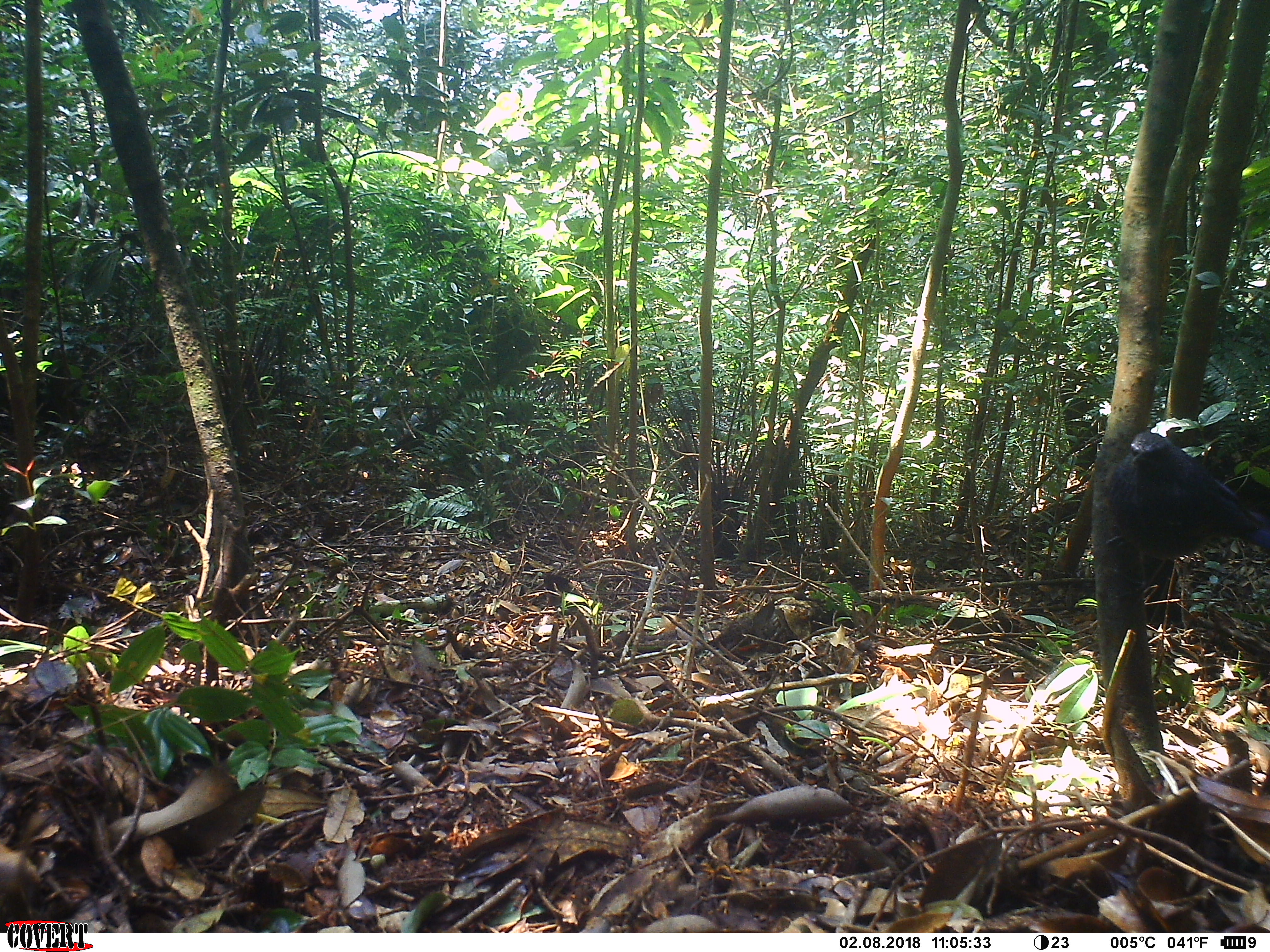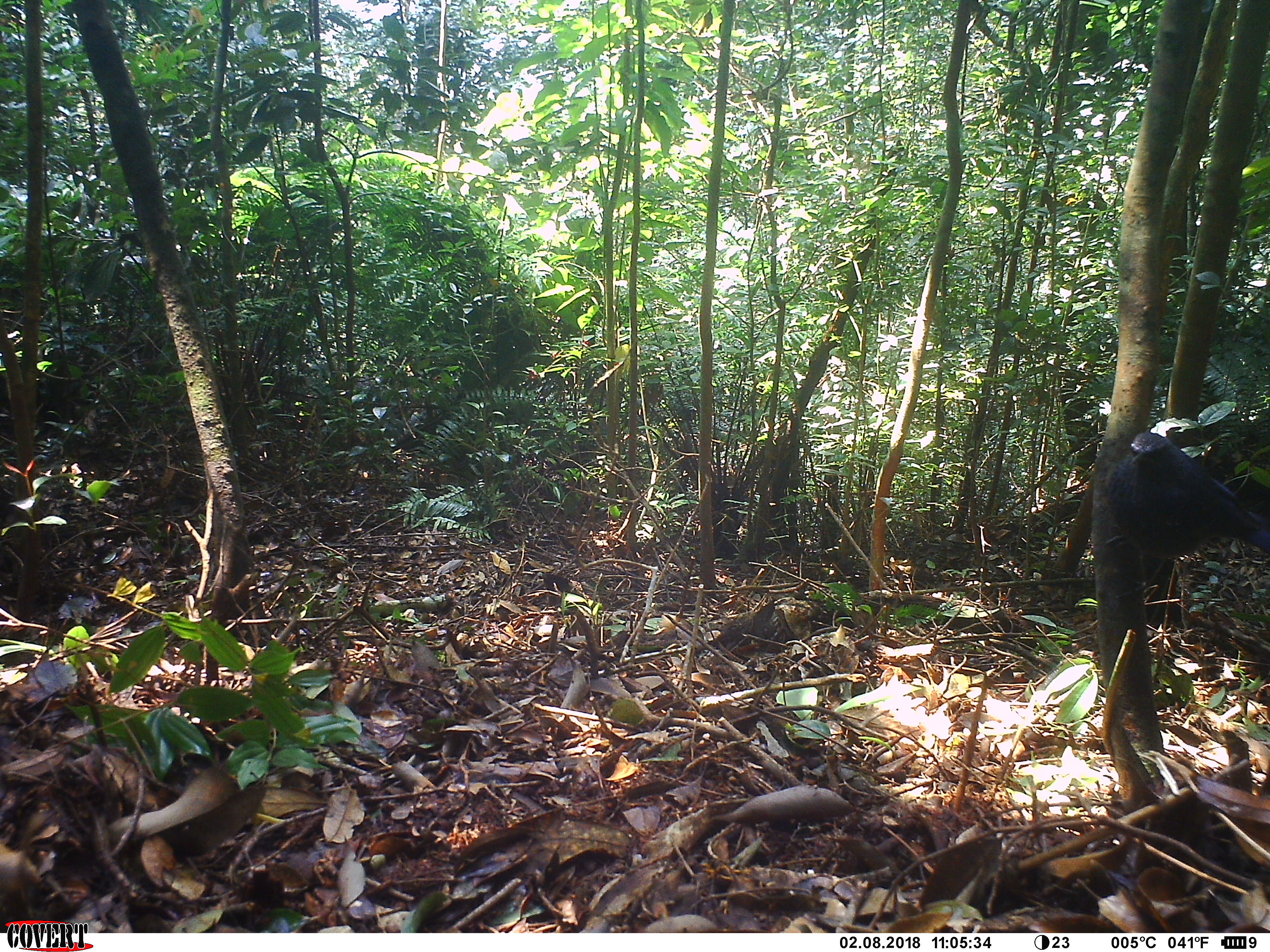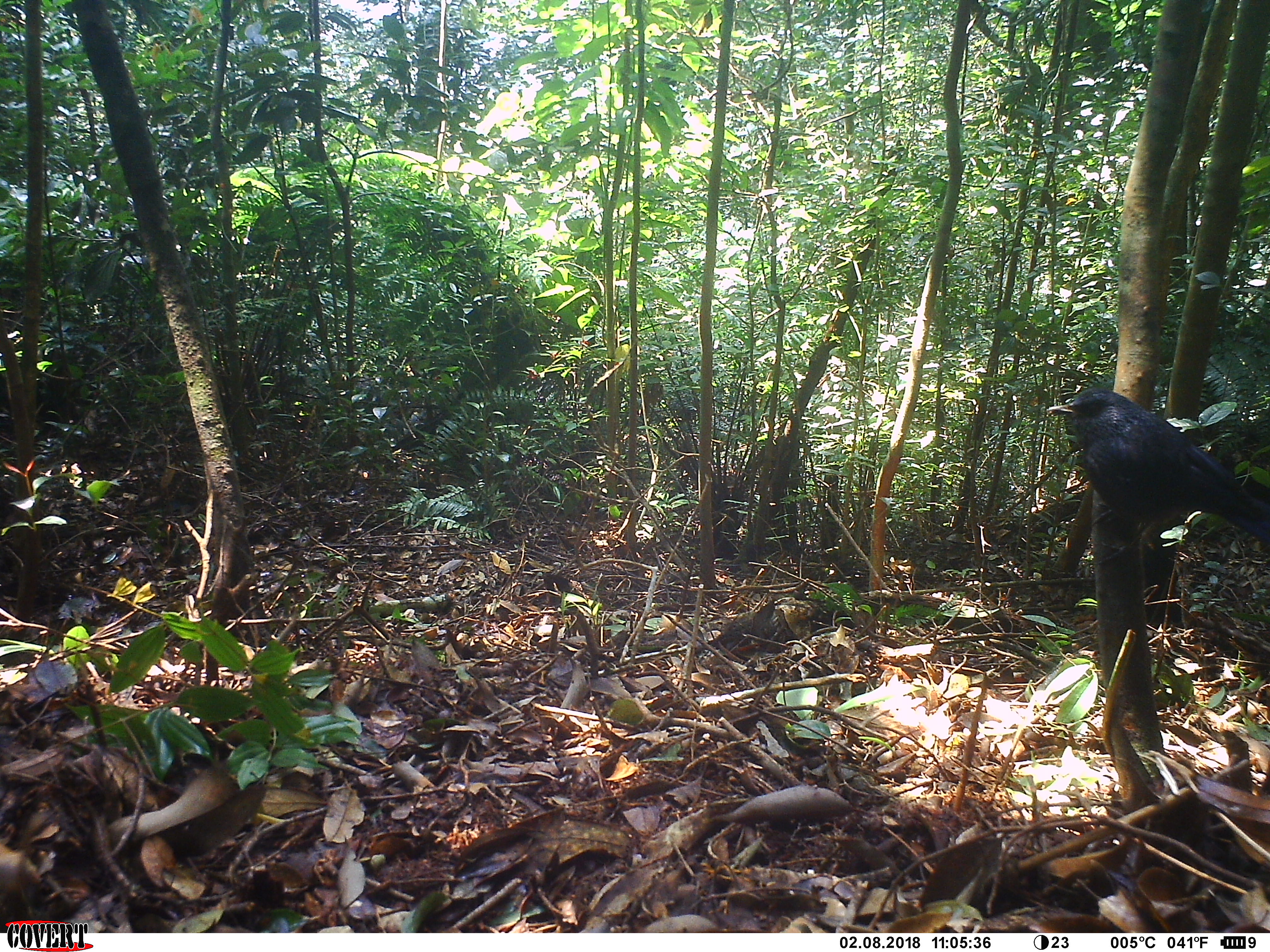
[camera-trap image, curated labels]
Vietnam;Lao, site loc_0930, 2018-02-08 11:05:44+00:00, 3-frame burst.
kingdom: Animalia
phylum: Chordata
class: Aves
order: Passeriformes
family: Muscicapidae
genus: Myophonus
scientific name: Myophonus caeruleus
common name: blue whistling thrush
Blue whistling thrush (Myophonus caeruleus). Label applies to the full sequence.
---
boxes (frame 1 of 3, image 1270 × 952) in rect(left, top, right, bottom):
blue whistling thrush: rect(1104, 430, 1270, 611)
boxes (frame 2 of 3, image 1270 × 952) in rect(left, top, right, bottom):
blue whistling thrush: rect(1100, 430, 1270, 597)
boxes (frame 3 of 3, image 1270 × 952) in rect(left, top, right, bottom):
blue whistling thrush: rect(1047, 387, 1270, 565)